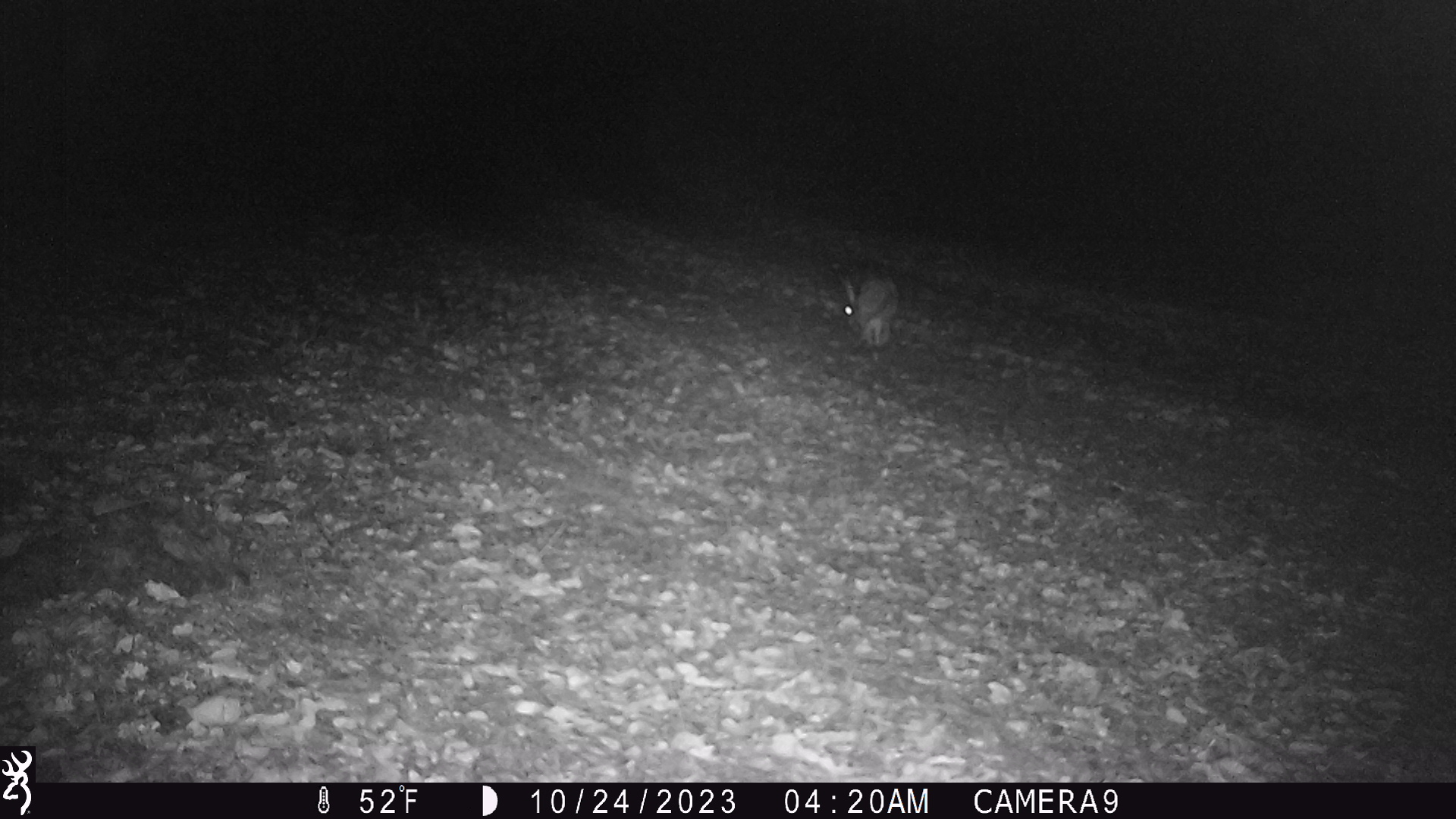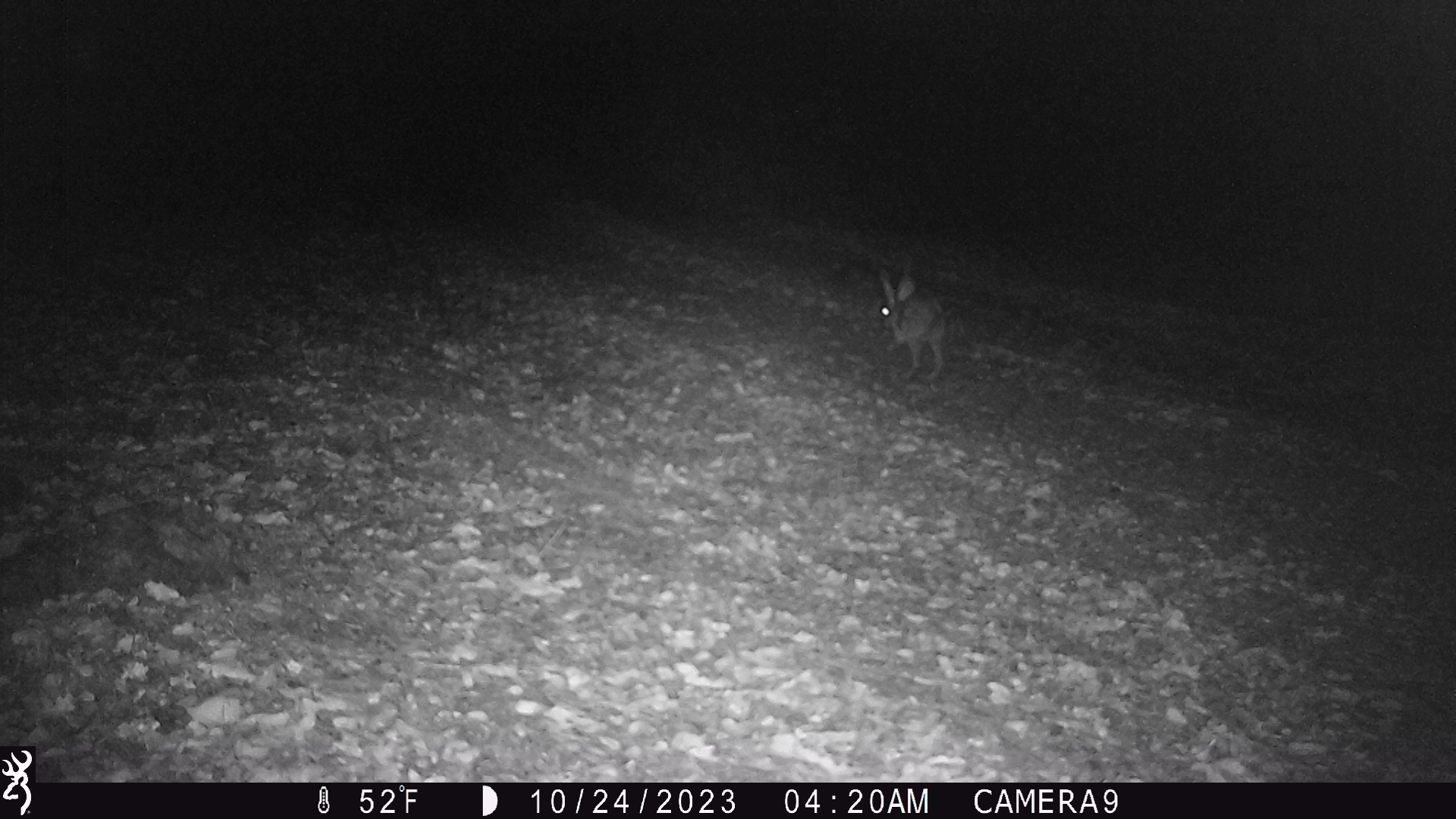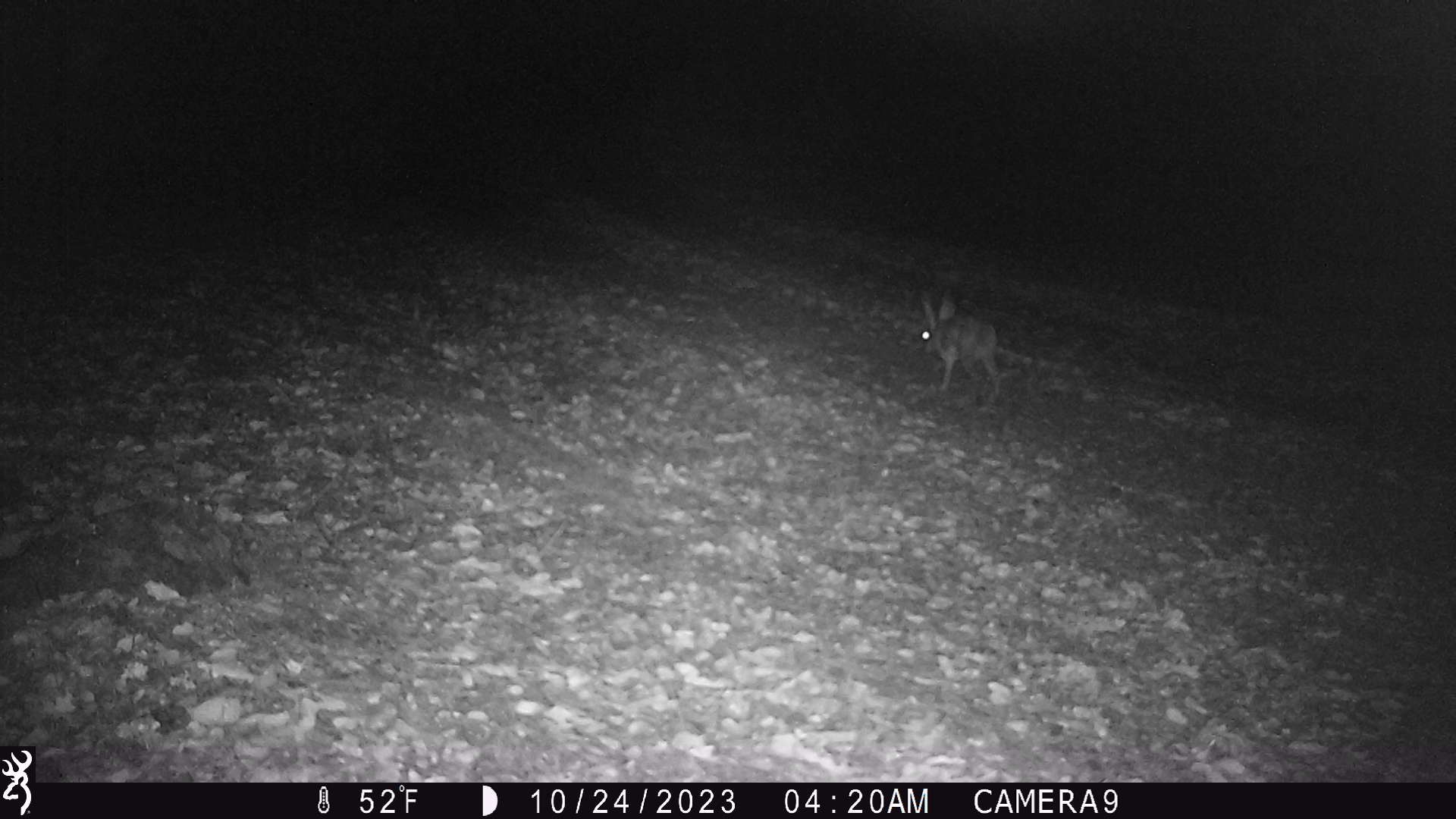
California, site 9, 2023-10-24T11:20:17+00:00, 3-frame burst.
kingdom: Animalia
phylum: Chordata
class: Mammalia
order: Lagomorpha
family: Leporidae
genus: Lepus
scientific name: Lepus californicus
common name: black-tailed jackrabbit